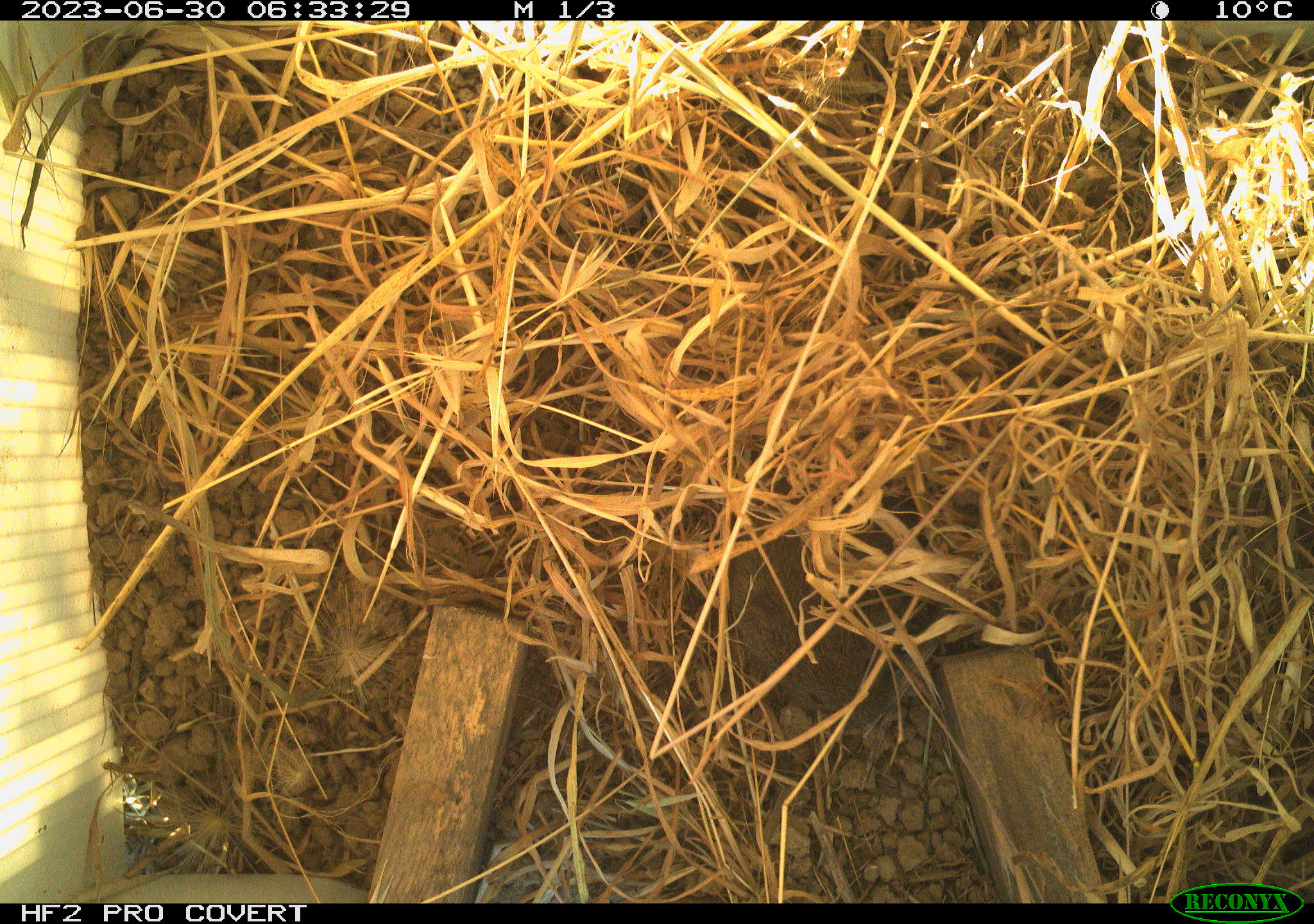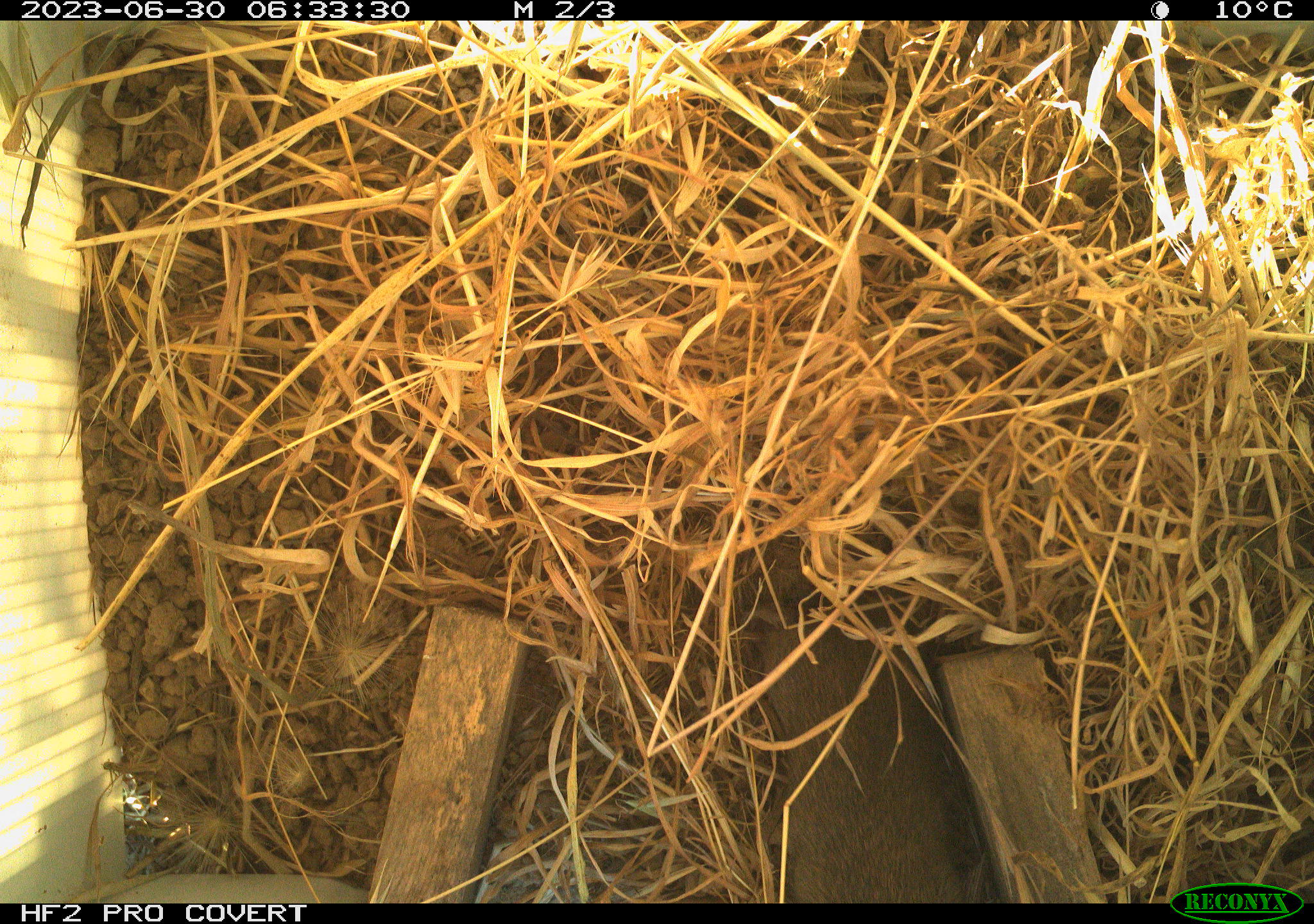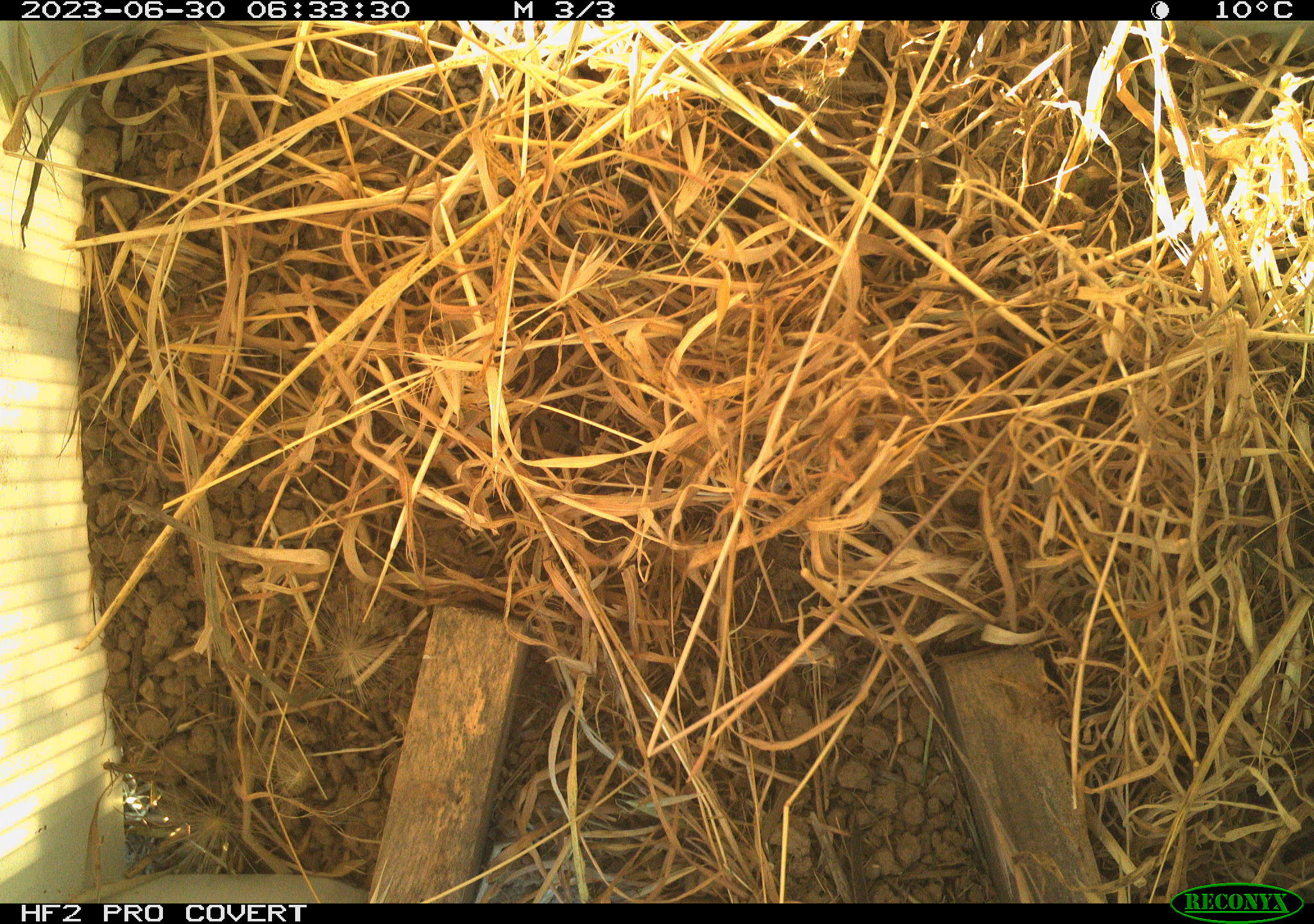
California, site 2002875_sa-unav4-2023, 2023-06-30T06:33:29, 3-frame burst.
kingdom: Animalia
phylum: Chordata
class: Mammalia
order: Rodentia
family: Cricetidae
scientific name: Arvicolinae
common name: voles, lemmings, and muskrats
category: arvicolinae subfamily